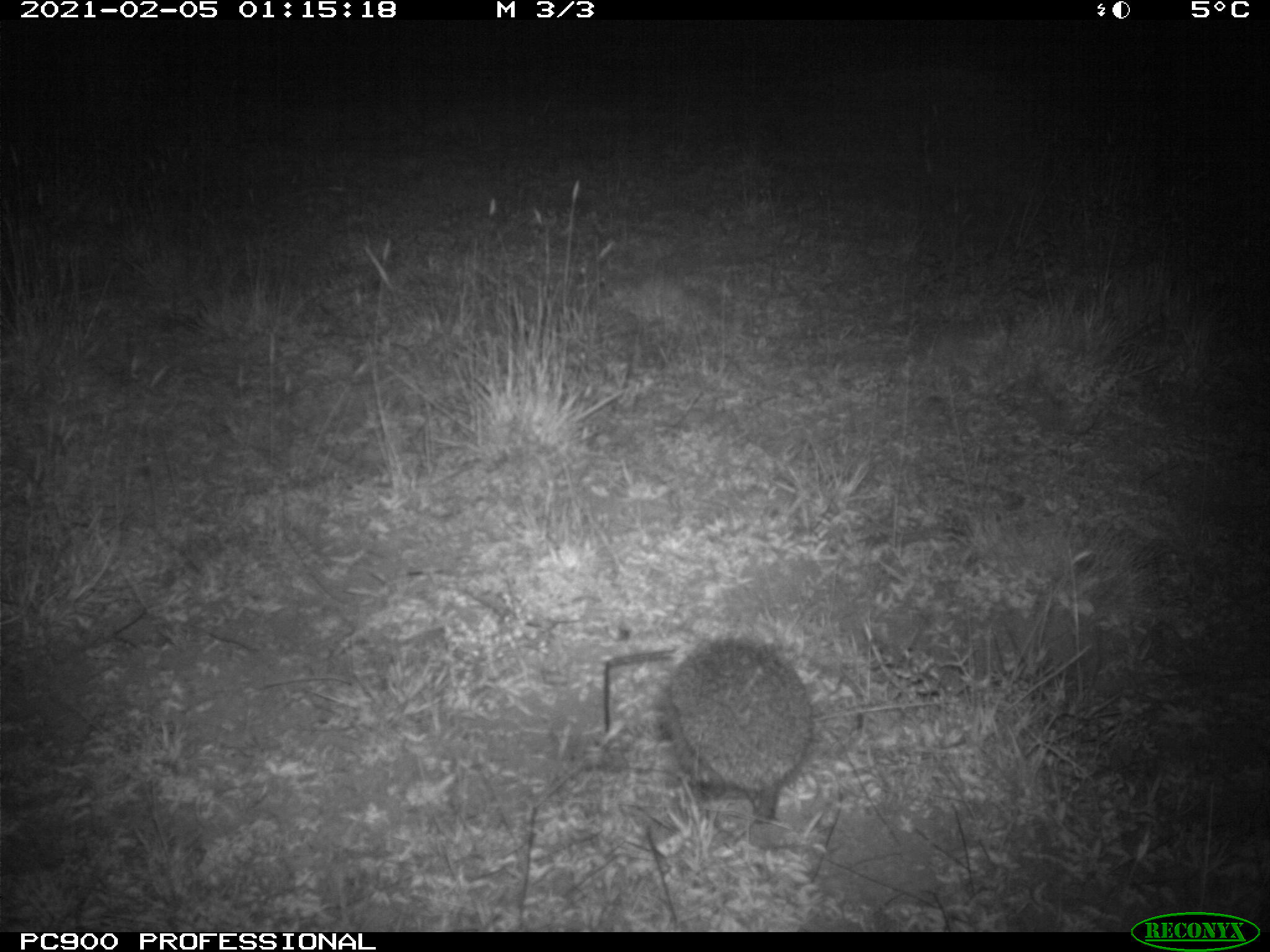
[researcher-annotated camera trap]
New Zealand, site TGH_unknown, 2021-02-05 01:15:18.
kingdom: Animalia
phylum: Chordata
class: Mammalia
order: Eulipotyphla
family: Erinaceidae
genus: Erinaceus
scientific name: Erinaceus europaeus europaeus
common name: european hedgehog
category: hedgehog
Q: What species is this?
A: Hedgehog (european hedgehog) (Erinaceus europaeus europaeus).